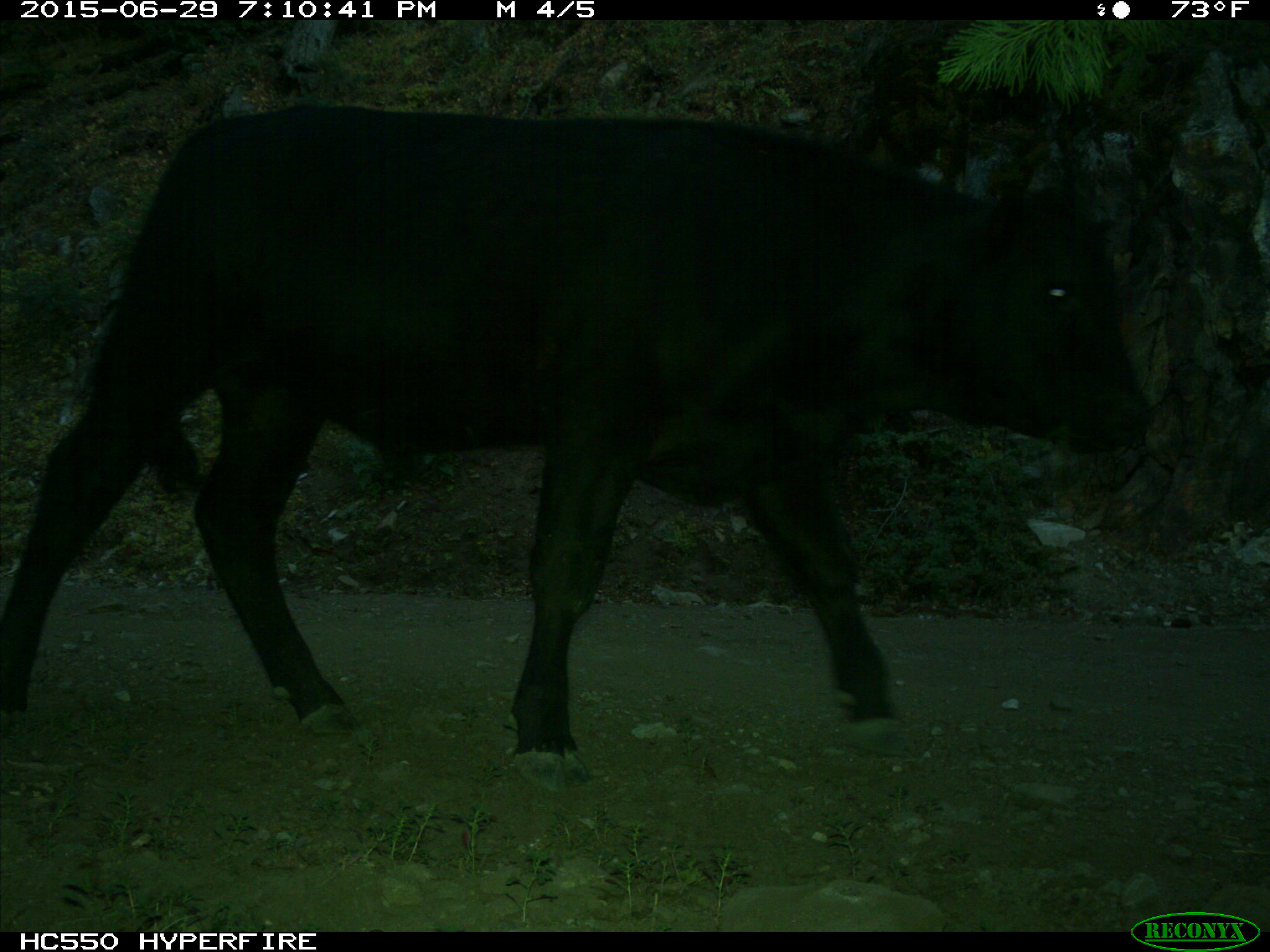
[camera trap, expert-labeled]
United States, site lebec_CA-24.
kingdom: Animalia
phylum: Chordata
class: Mammalia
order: Artiodactyla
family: Bovidae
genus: Bos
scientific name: Bos taurus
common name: domestic cow